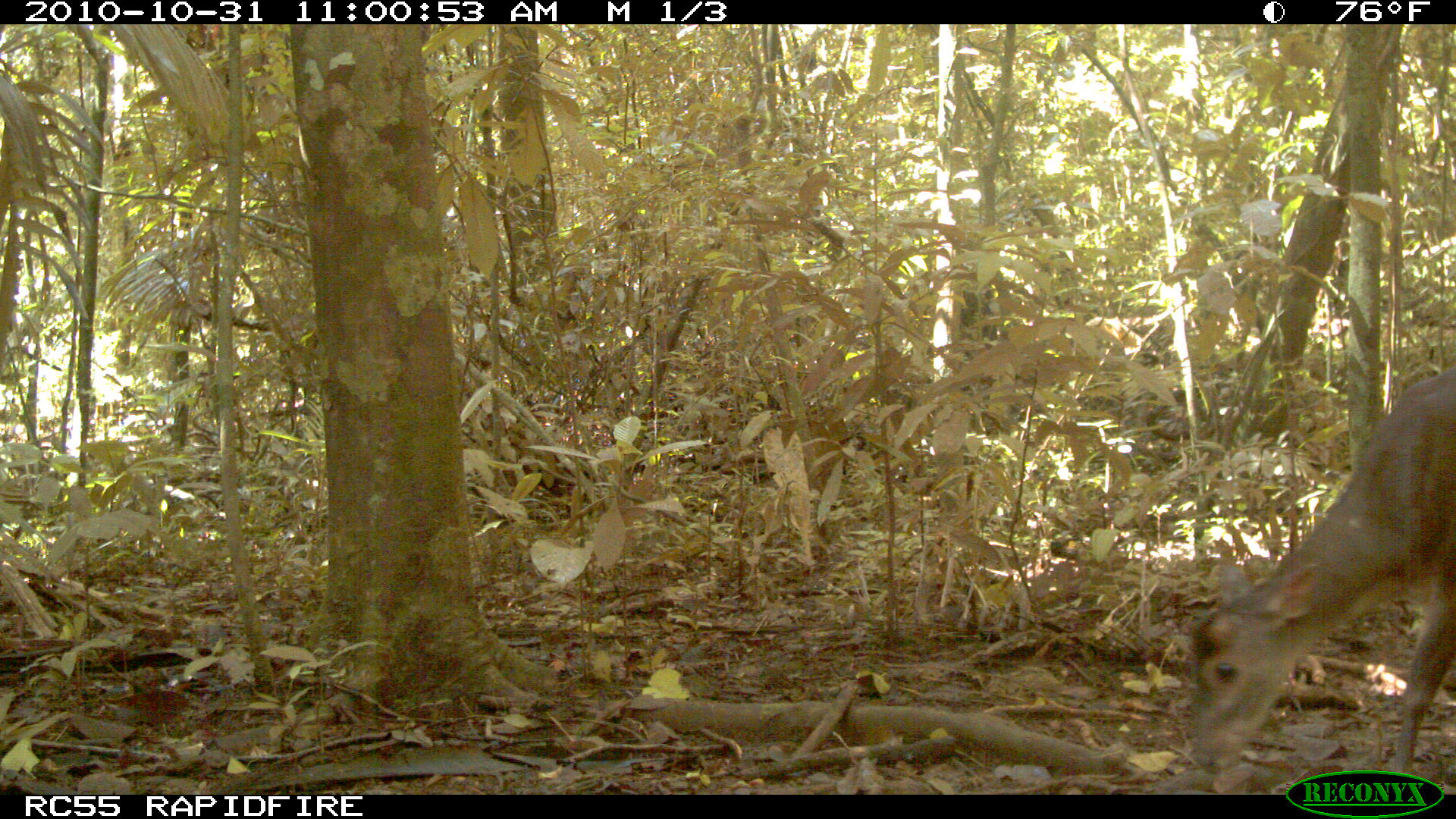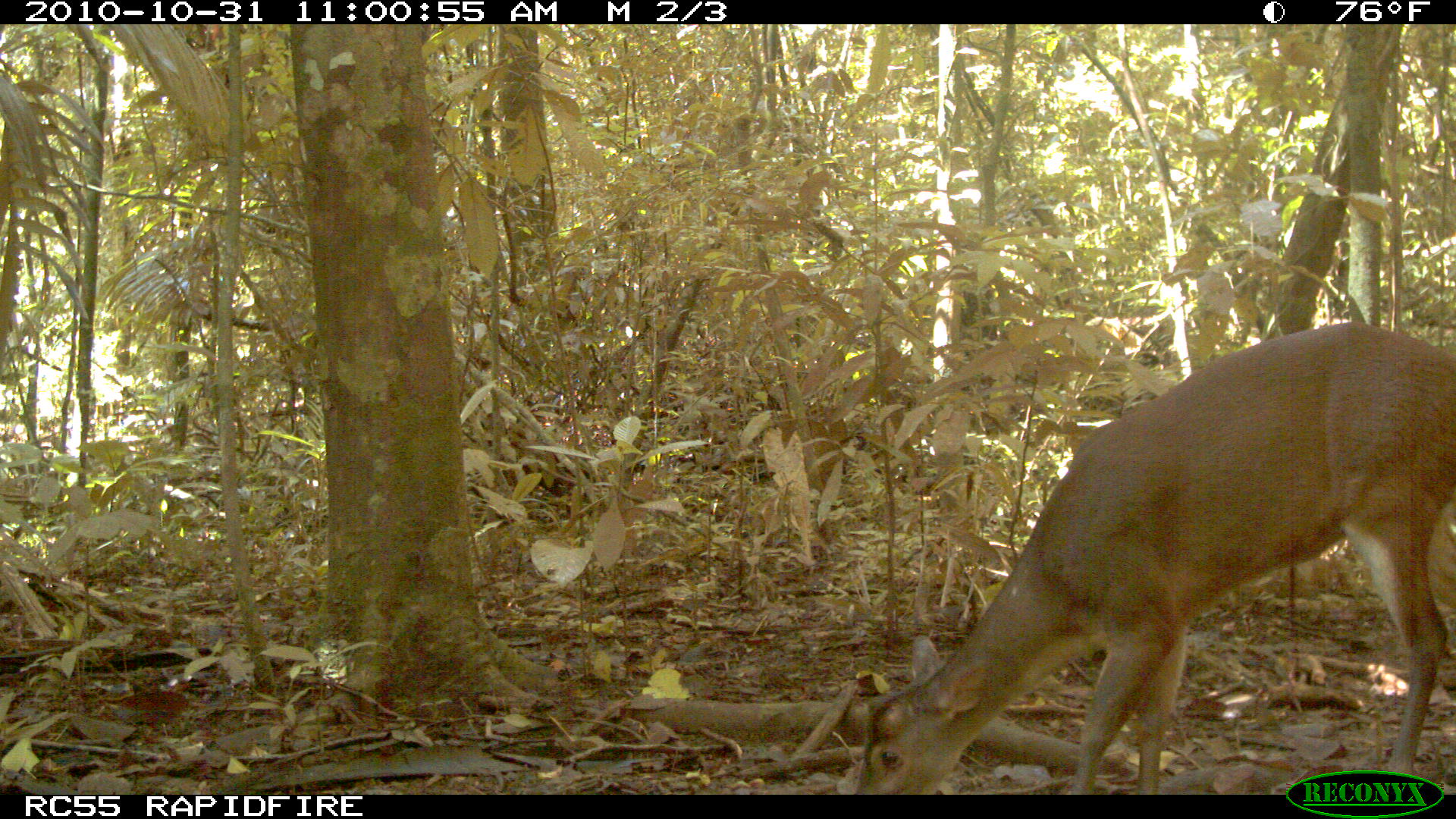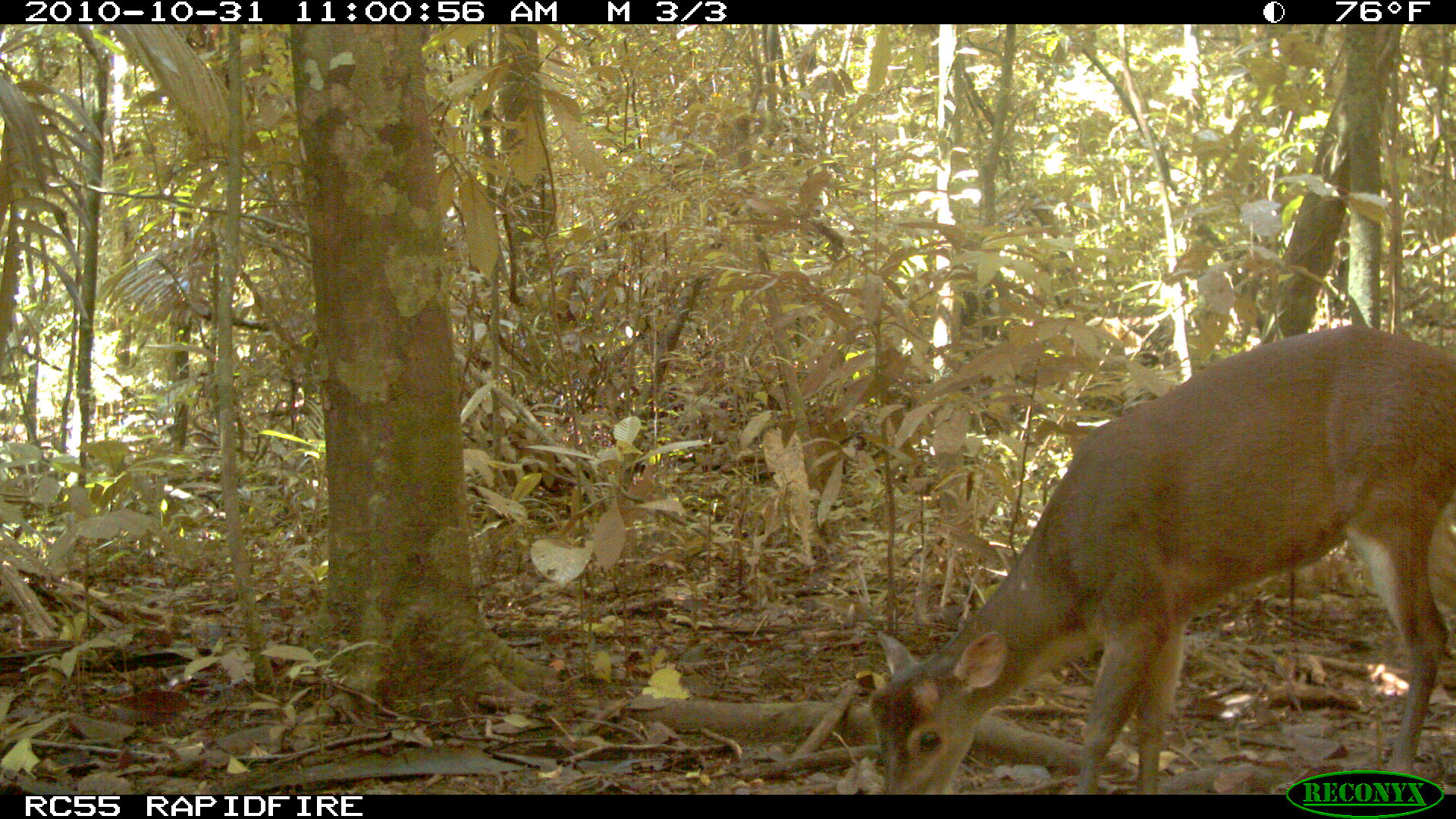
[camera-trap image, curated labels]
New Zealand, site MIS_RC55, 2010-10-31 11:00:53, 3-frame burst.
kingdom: Animalia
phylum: Chordata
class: Mammalia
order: Artiodactyla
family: Cervidae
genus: Odocoileus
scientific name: Odocoileus virginianus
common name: white-tailed deer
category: white tailed deer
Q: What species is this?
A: White tailed deer (white-tailed deer) (Odocoileus virginianus).